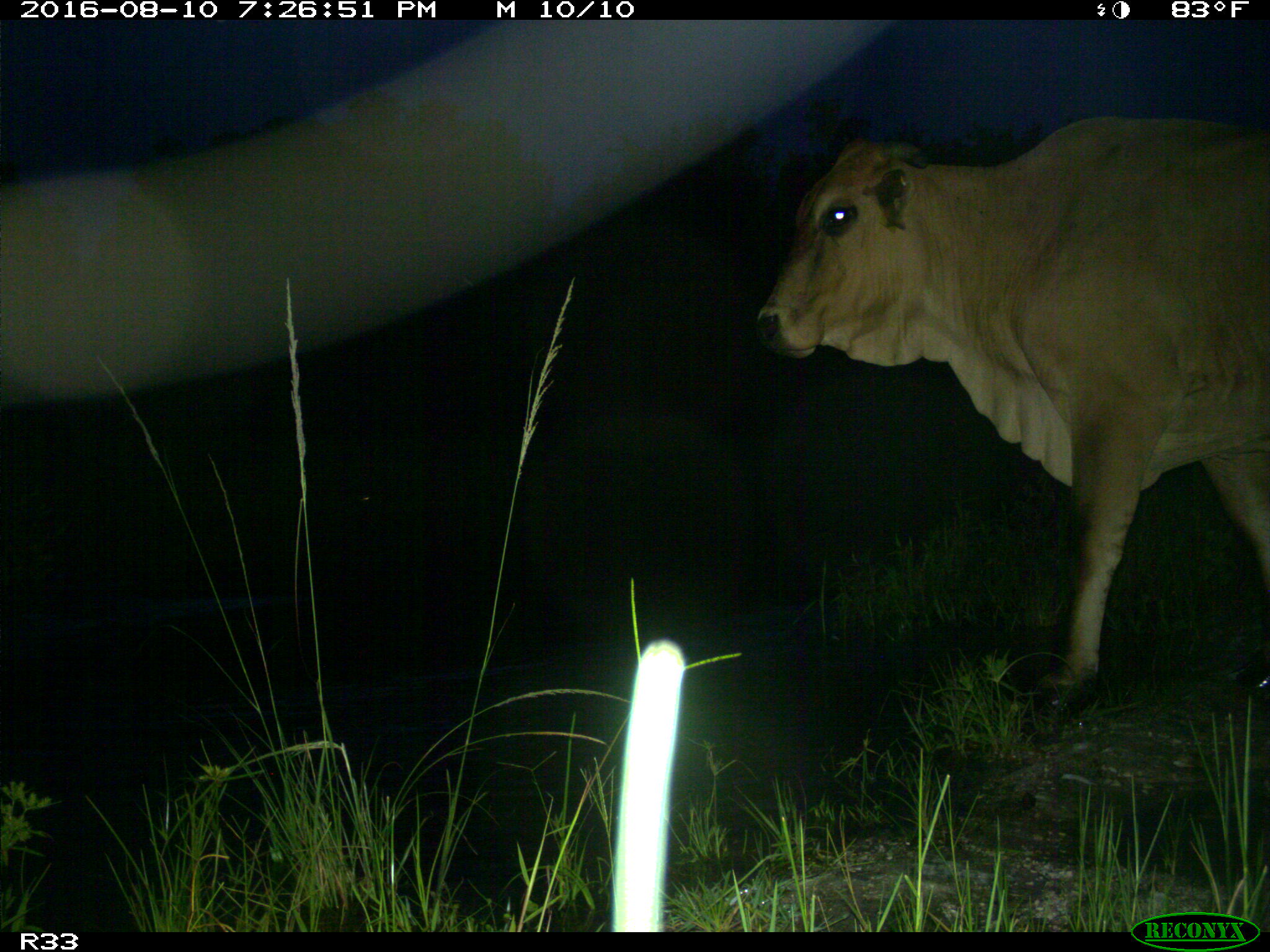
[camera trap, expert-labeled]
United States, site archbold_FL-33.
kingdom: Animalia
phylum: Chordata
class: Mammalia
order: Artiodactyla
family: Bovidae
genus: Bos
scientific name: Bos taurus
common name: domestic cow